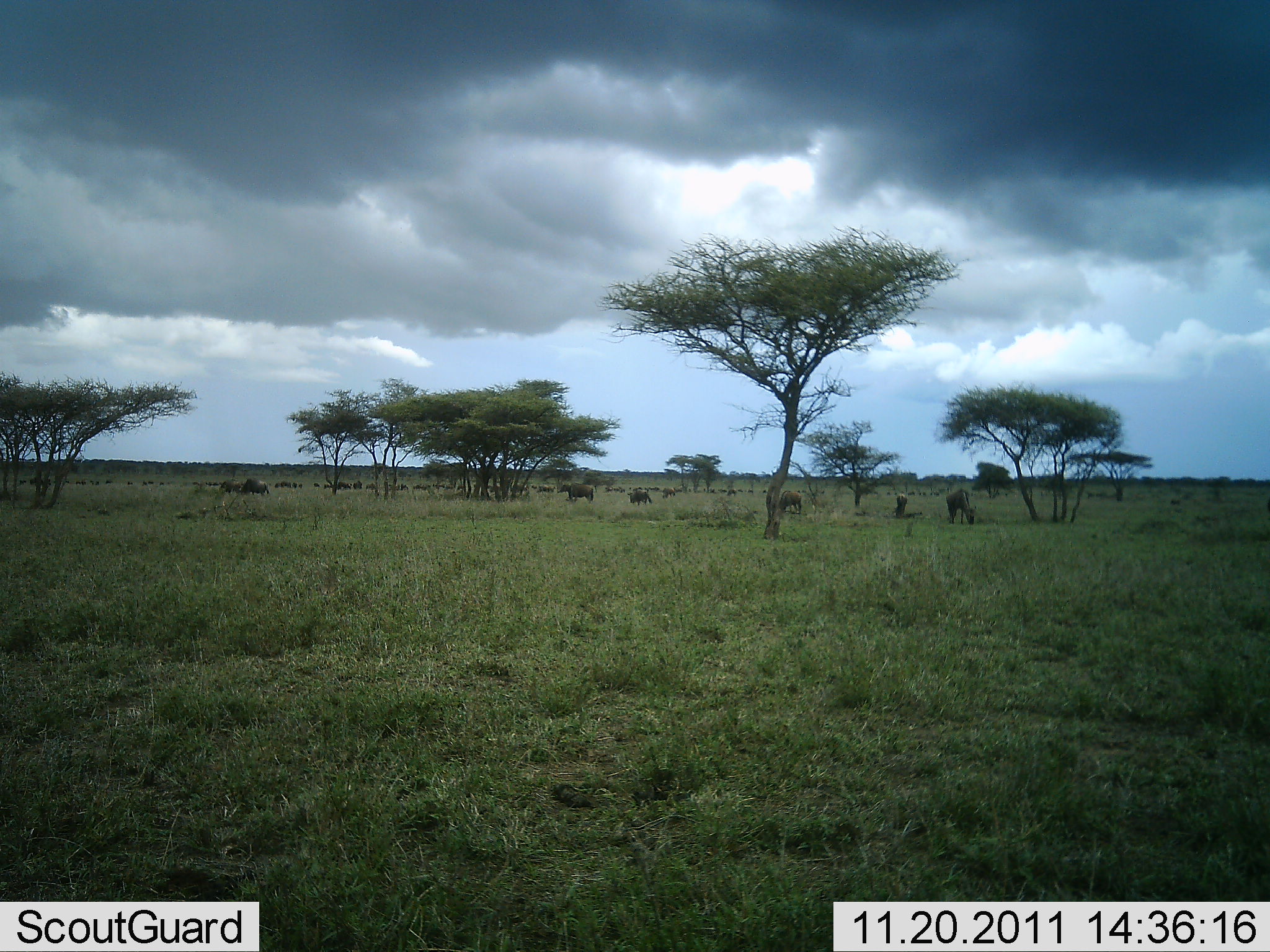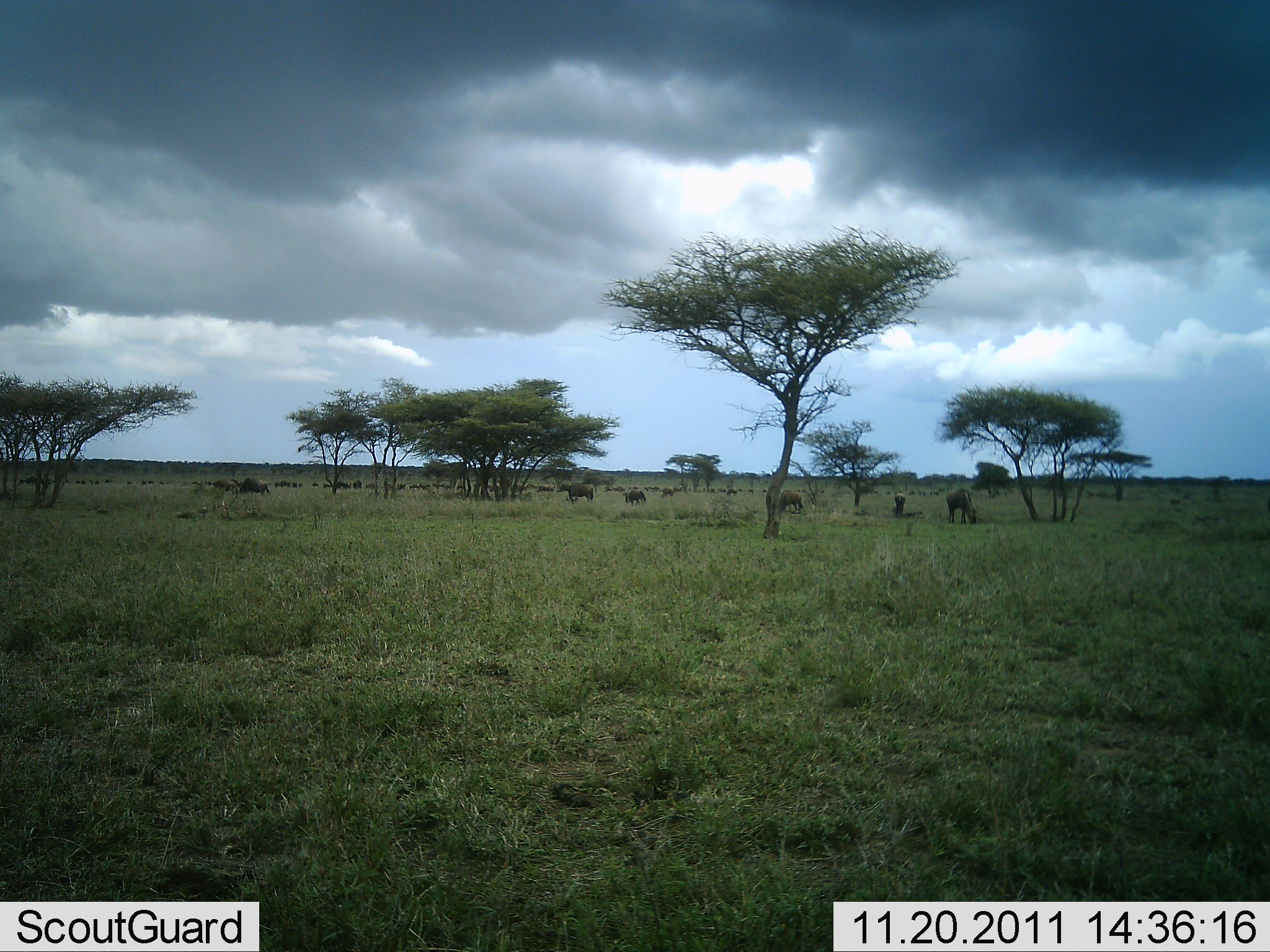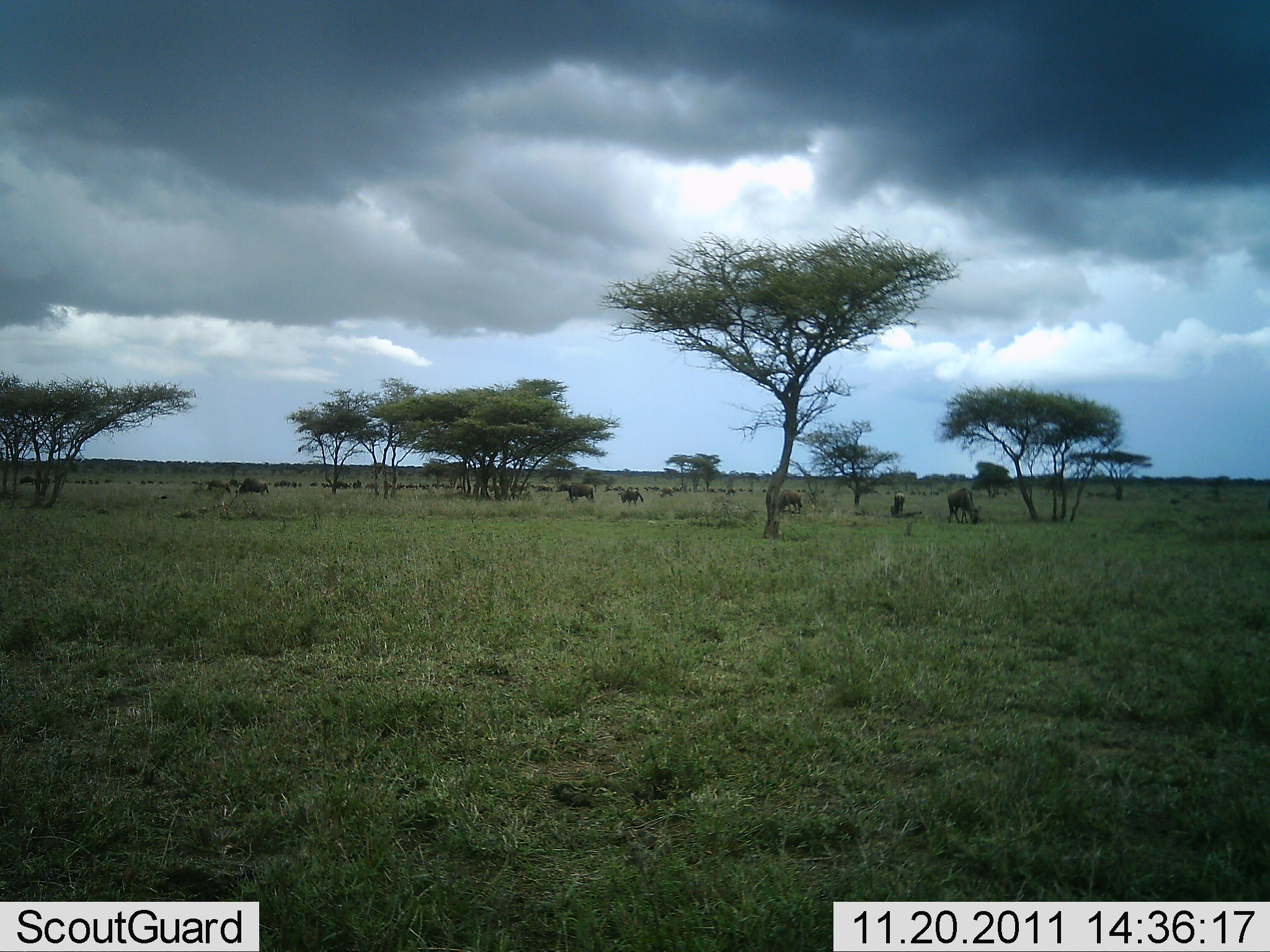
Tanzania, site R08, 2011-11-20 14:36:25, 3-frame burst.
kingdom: Animalia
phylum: Chordata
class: Mammalia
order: Artiodactyla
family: Bovidae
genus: Connochaetes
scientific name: Connochaetes taurinus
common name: blue wildebeest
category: wildebeest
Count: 11-50.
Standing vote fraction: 50%.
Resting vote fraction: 0%.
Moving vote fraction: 17%.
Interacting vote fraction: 0%.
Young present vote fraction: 8%.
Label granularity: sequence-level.